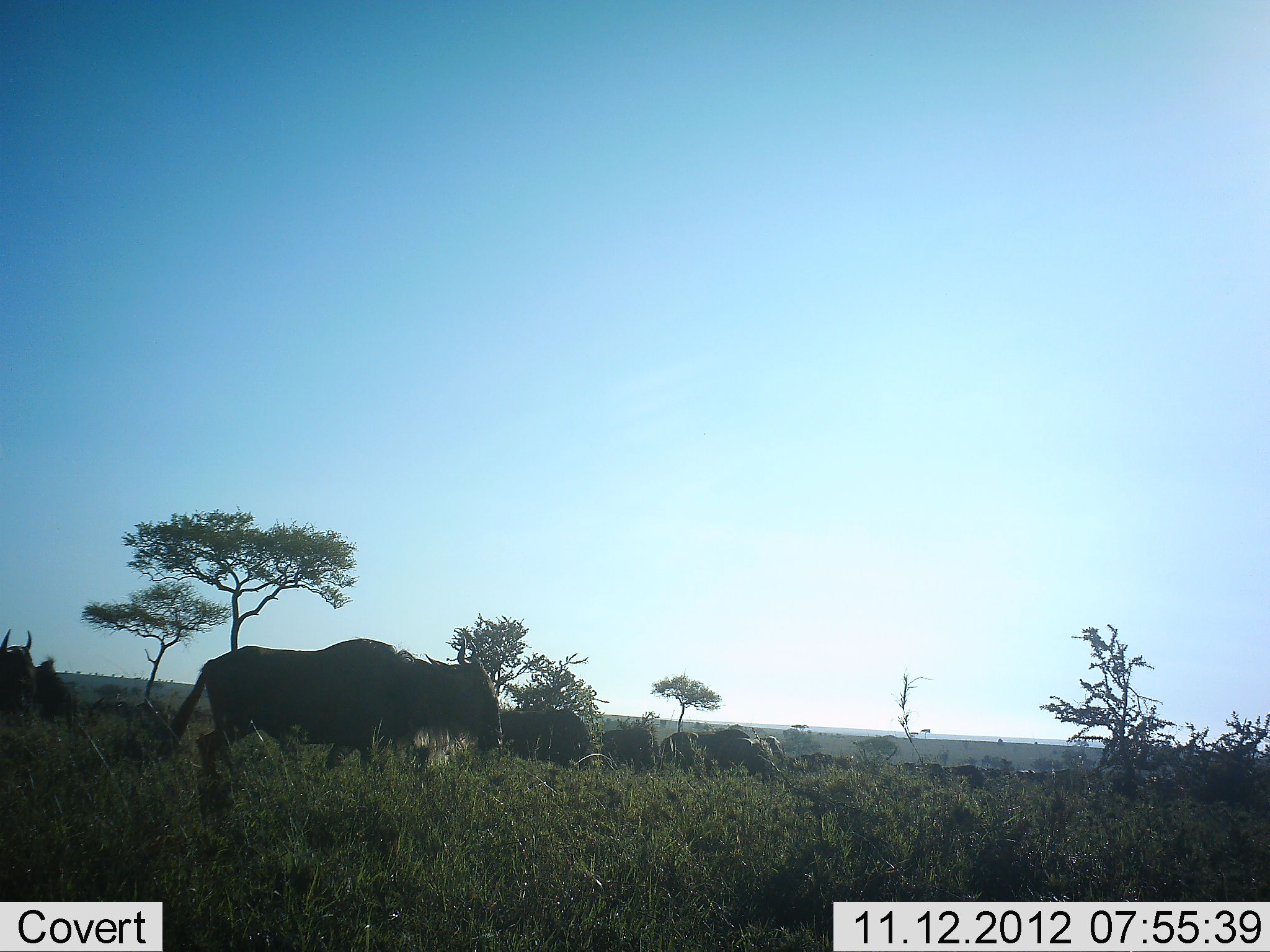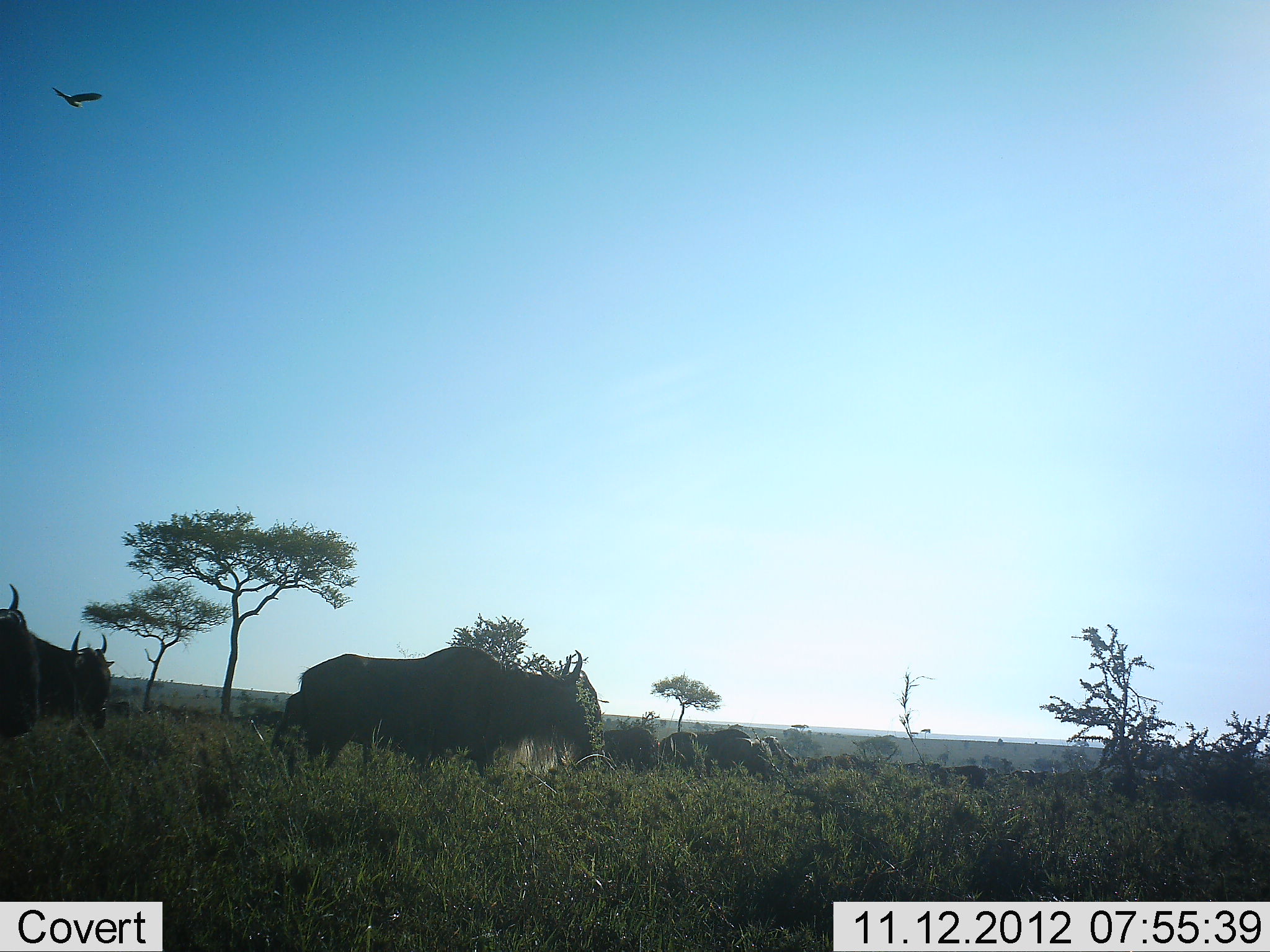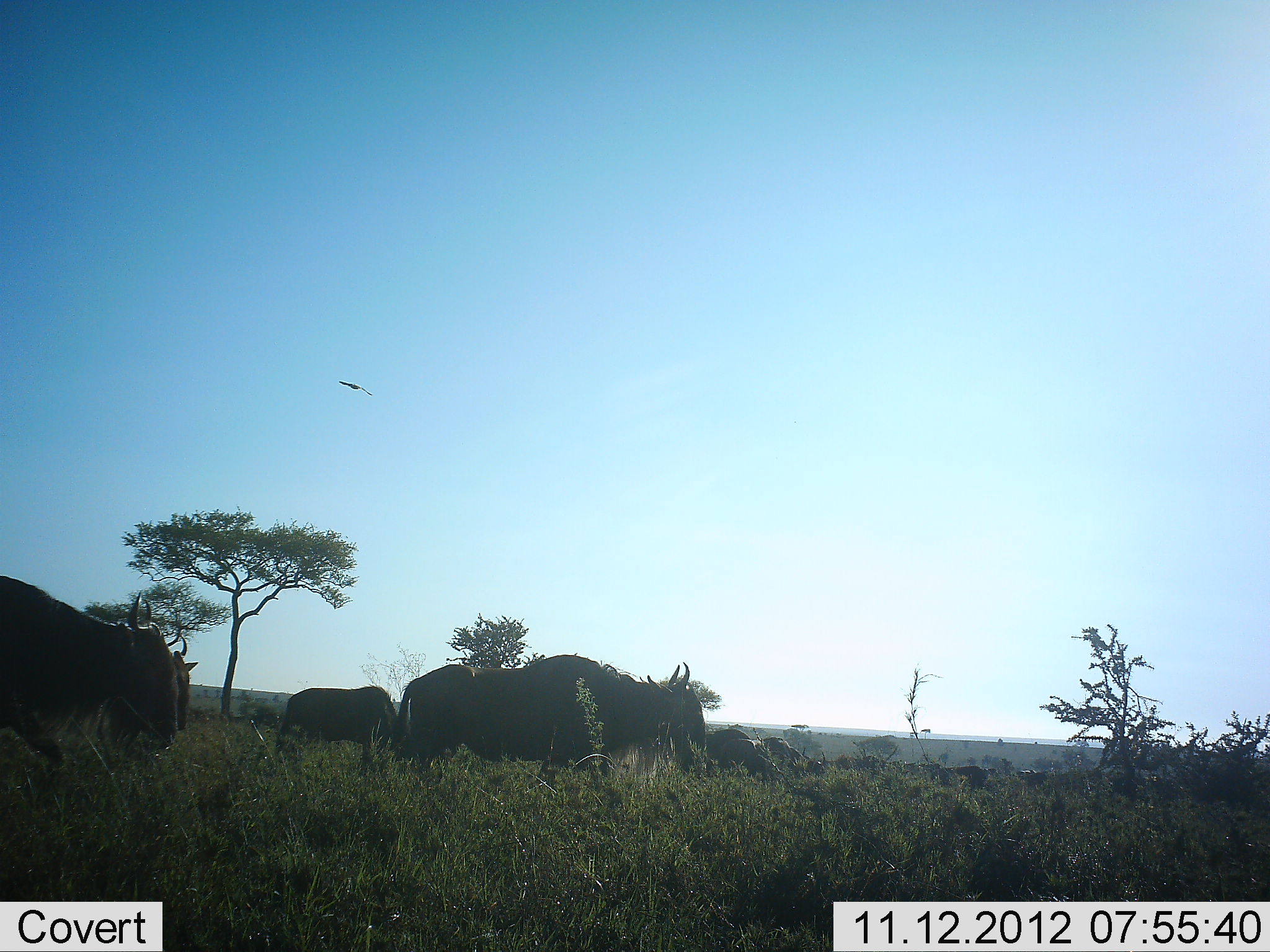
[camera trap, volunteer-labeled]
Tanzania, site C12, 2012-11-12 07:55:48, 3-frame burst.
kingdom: Animalia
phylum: Chordata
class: Aves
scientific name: Aves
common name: bird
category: otherbird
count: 1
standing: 0%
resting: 0%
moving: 100%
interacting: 10%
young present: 0%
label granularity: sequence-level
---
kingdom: Animalia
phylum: Chordata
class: Mammalia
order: Artiodactyla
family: Bovidae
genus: Connochaetes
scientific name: Connochaetes taurinus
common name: blue wildebeest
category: wildebeest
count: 11-50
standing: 22%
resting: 6%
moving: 83%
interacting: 0%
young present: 0%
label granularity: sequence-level